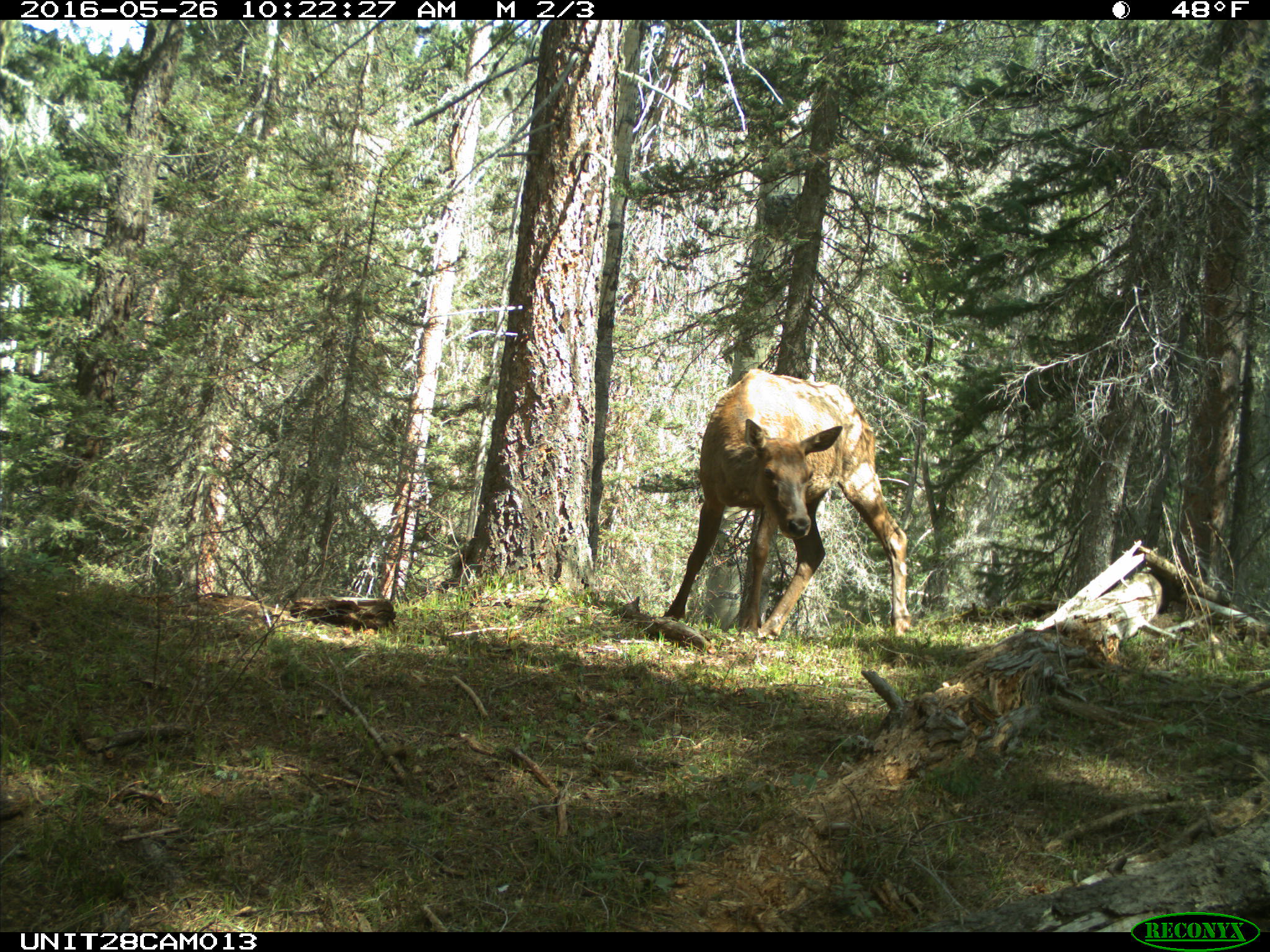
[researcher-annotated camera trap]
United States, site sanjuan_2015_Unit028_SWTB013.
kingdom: Animalia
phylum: Chordata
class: Mammalia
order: Artiodactyla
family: Cervidae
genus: Cervus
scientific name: Cervus elaphus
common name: red deer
Cervus elaphus (red deer).